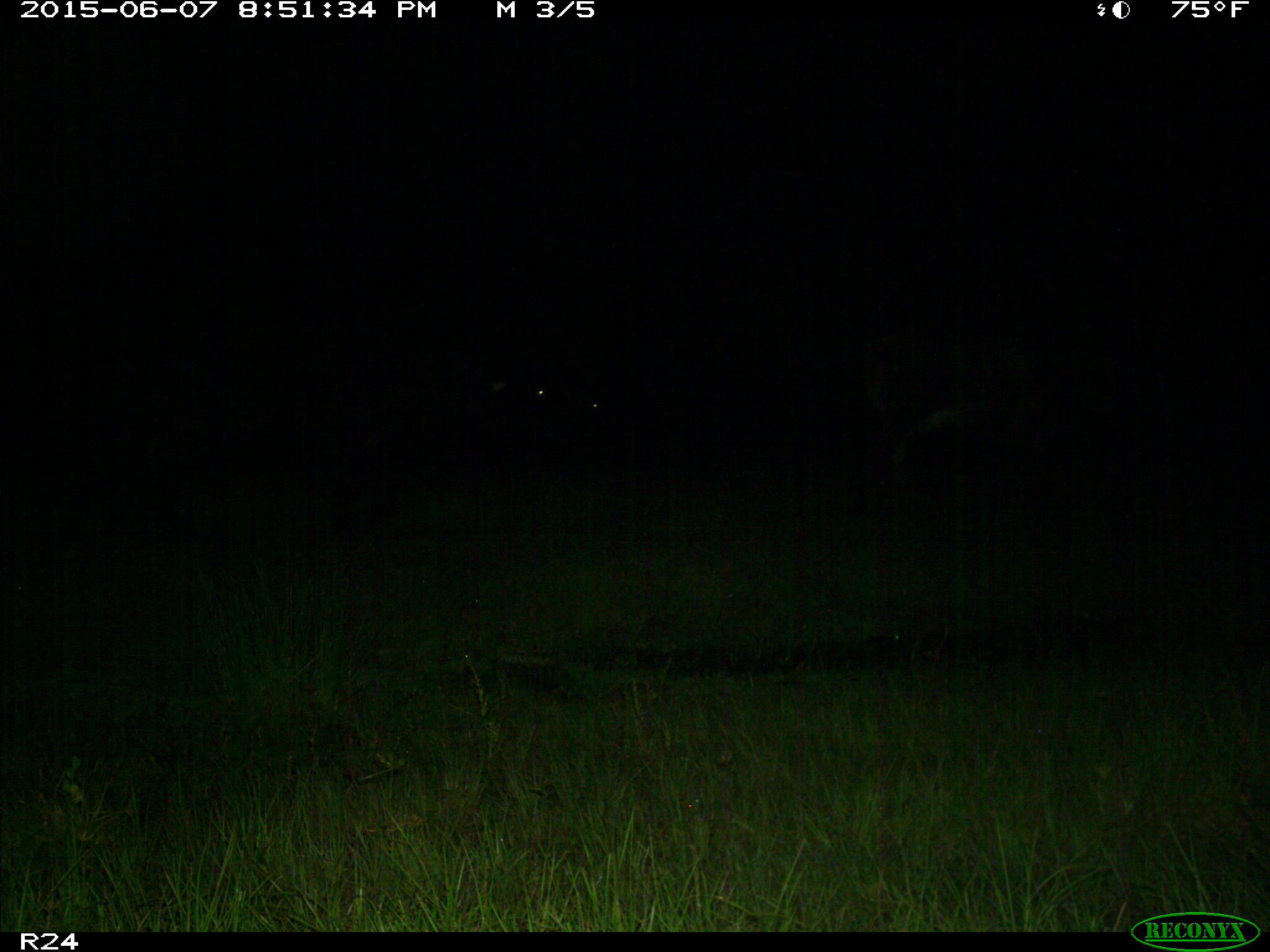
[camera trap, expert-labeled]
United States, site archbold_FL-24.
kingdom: Animalia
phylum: Chordata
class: Mammalia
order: Artiodactyla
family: Bovidae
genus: Bos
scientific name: Bos taurus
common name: domestic cow